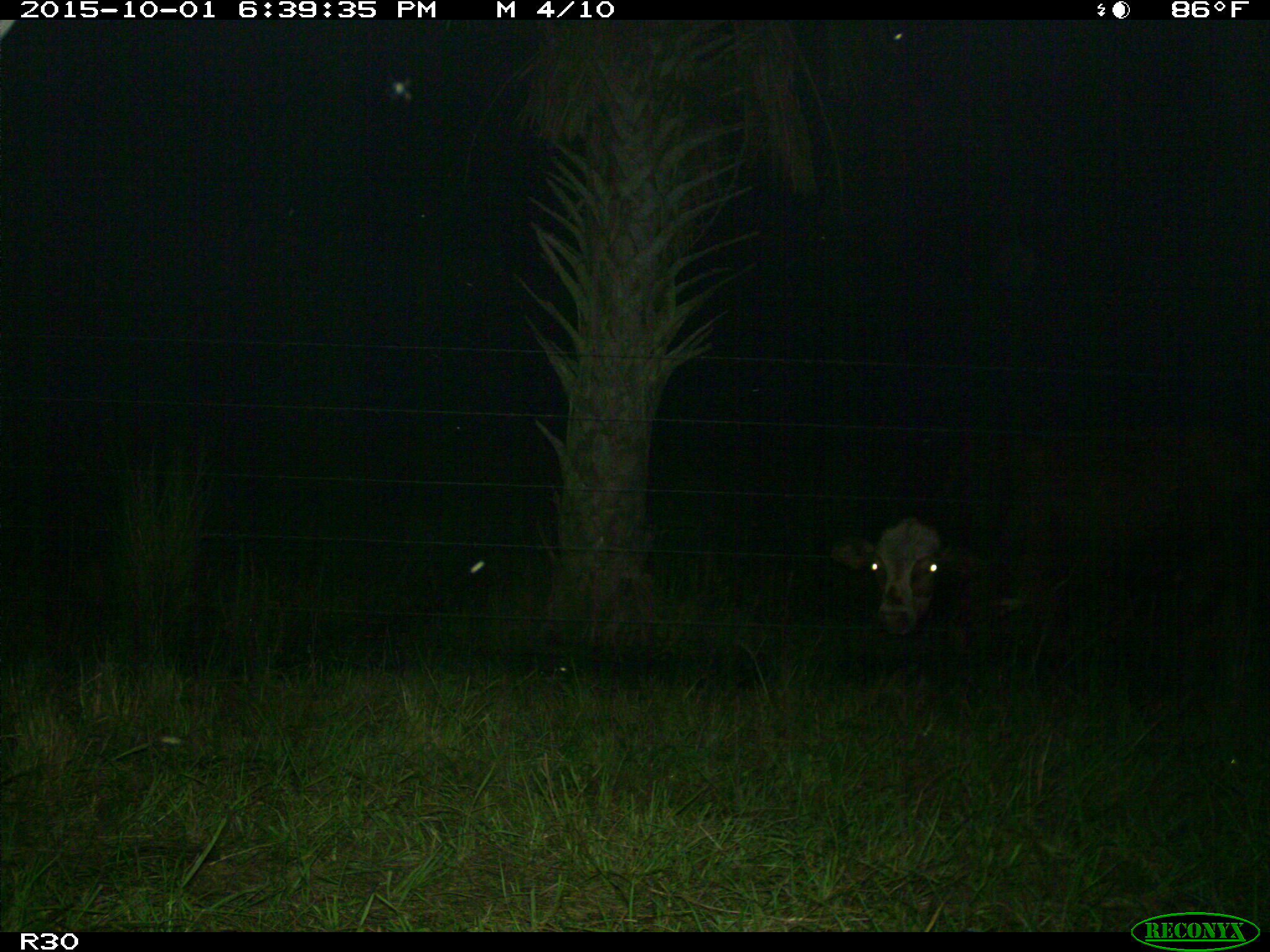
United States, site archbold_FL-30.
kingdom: Animalia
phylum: Chordata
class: Mammalia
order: Artiodactyla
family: Bovidae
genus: Bos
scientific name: Bos taurus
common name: domestic cow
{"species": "Bos taurus (domestic cow)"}